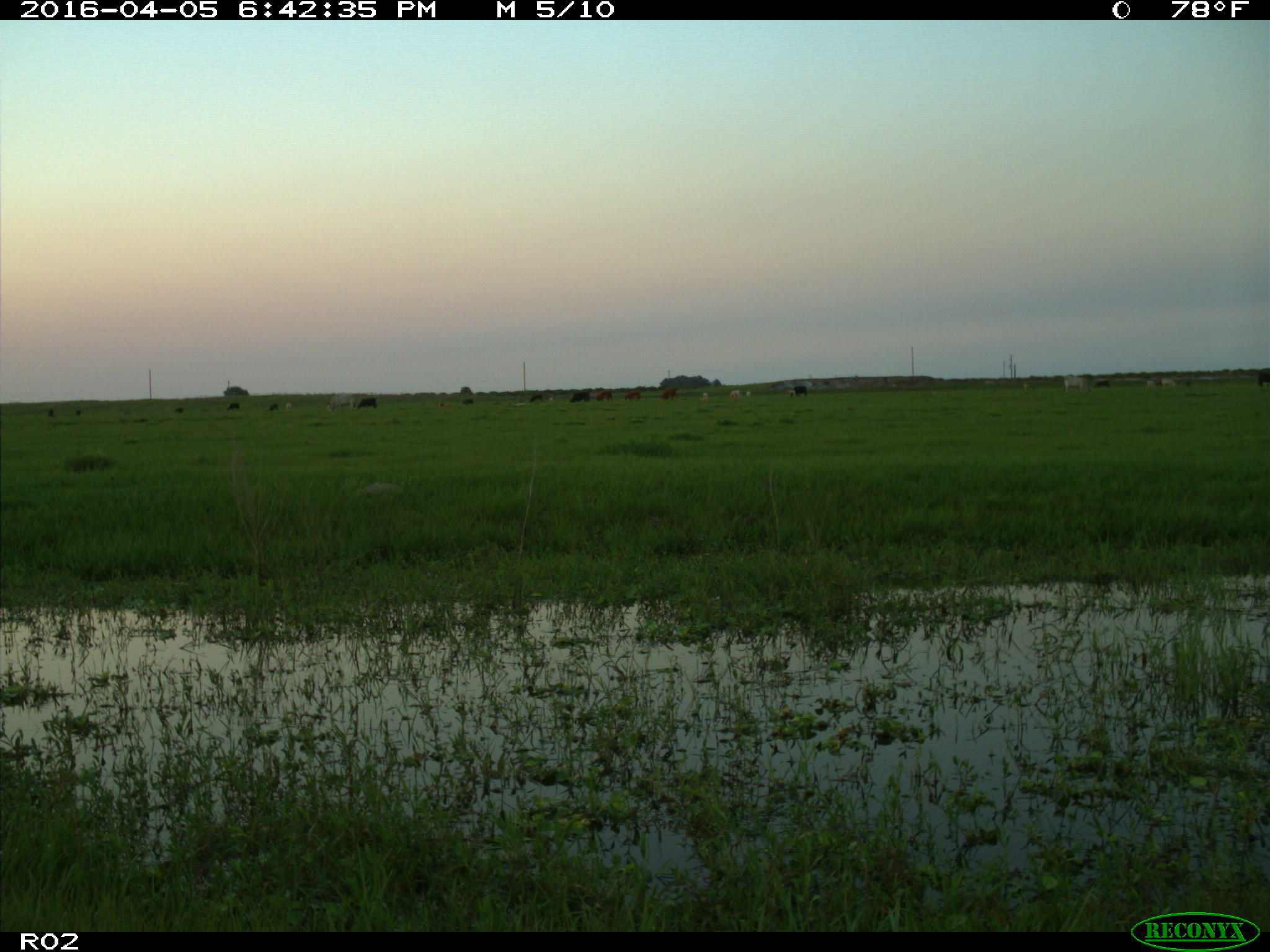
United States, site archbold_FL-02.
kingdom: Animalia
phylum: Chordata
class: Mammalia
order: Artiodactyla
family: Bovidae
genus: Bos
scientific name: Bos taurus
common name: domestic cow